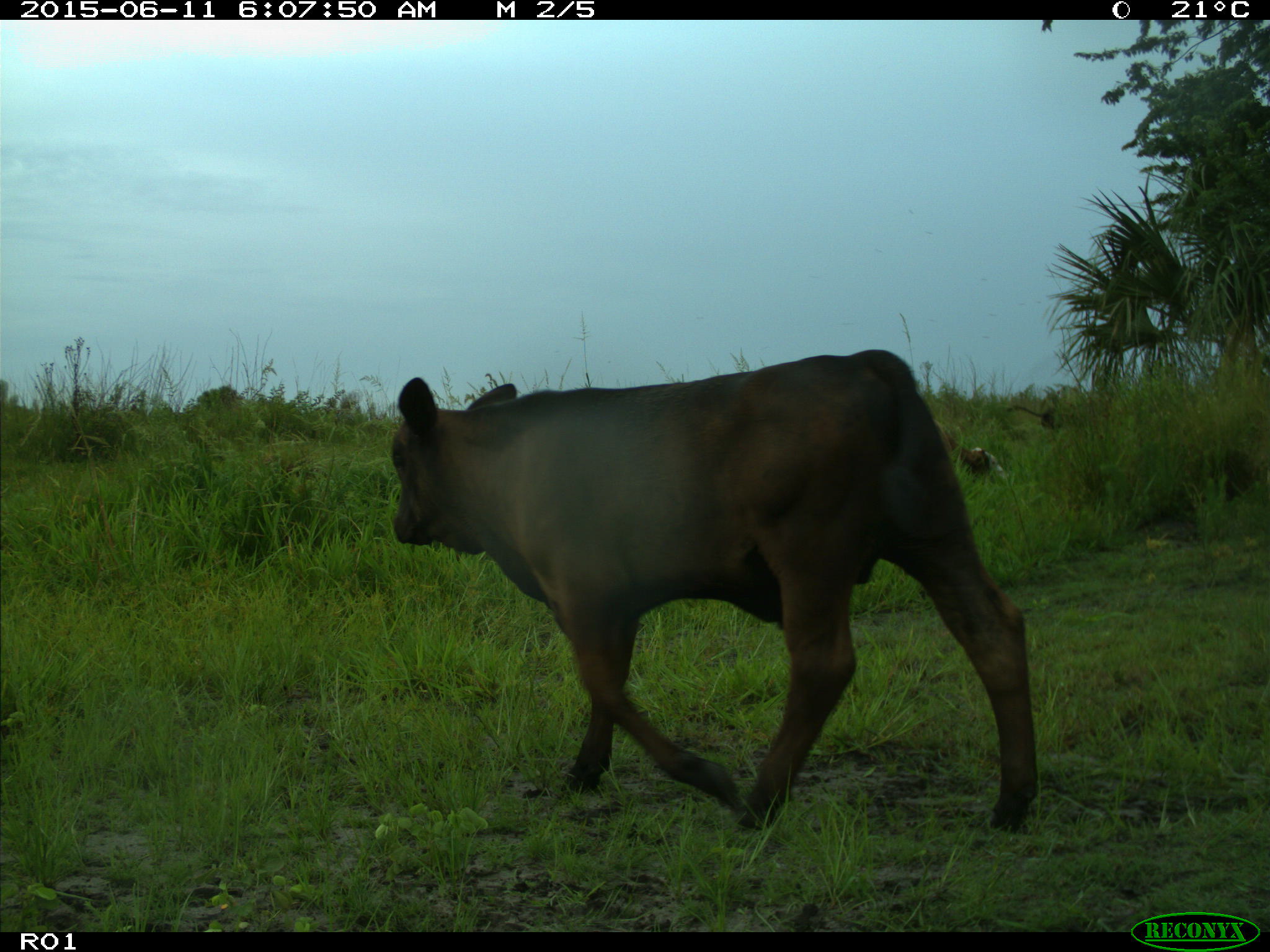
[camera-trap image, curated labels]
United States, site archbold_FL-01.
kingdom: Animalia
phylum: Chordata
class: Mammalia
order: Artiodactyla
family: Bovidae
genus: Bos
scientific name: Bos taurus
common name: domestic cow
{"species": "Bos taurus (domestic cow)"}